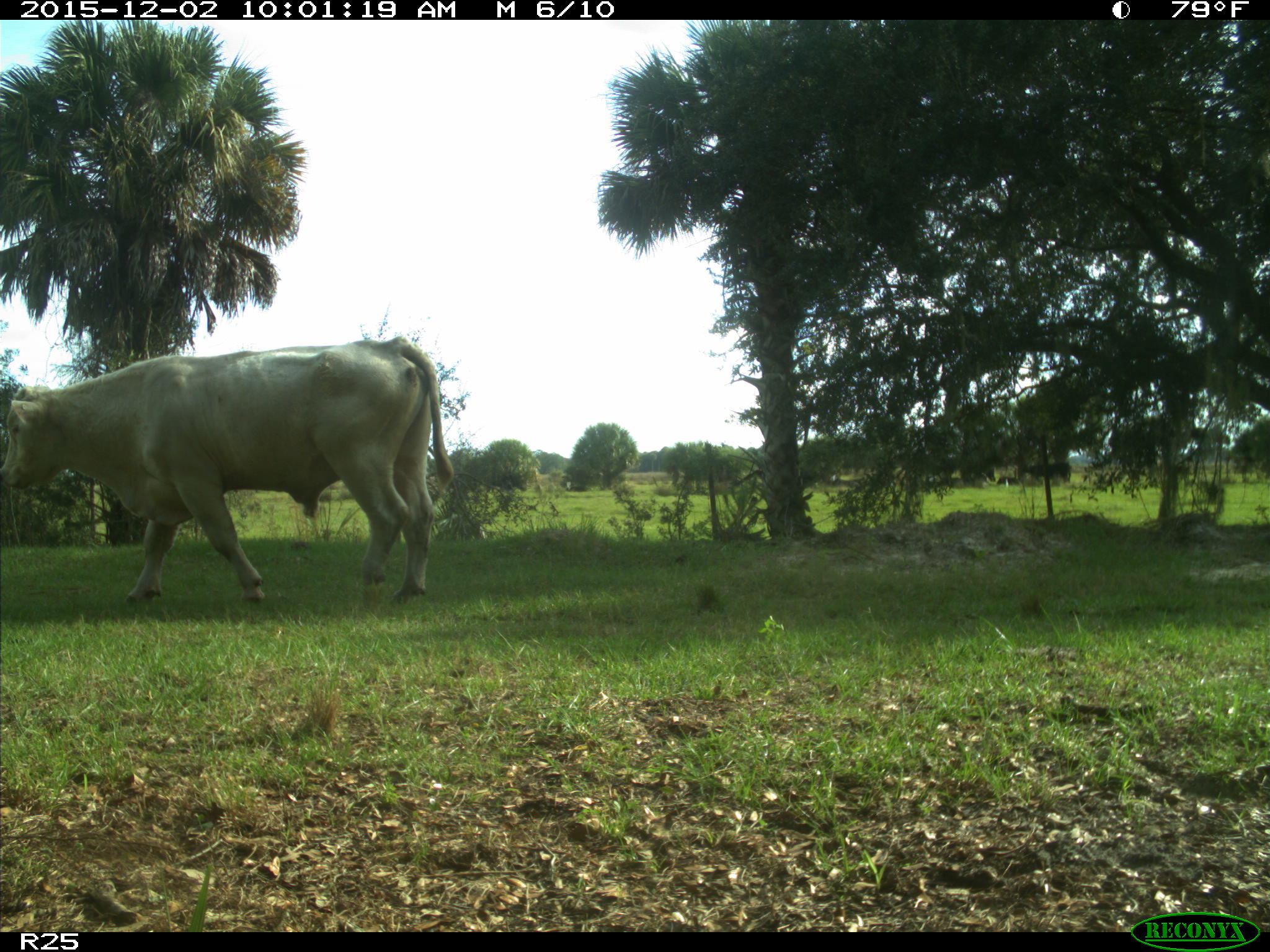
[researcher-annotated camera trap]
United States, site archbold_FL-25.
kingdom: Animalia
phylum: Chordata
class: Mammalia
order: Artiodactyla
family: Bovidae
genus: Bos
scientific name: Bos taurus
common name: domestic cow